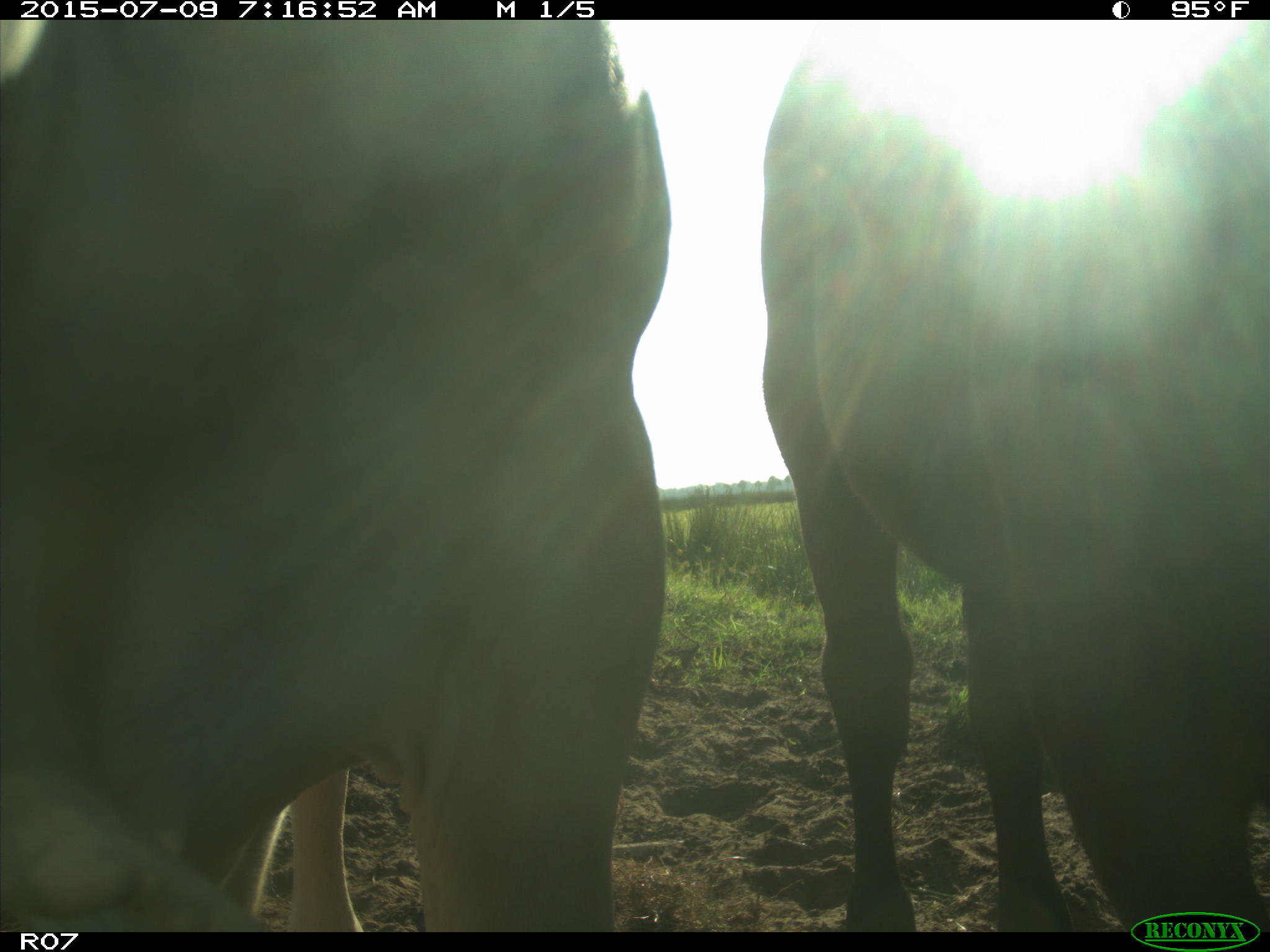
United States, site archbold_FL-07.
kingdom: Animalia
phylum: Chordata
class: Mammalia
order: Artiodactyla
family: Bovidae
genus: Bos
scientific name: Bos taurus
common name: domestic cow